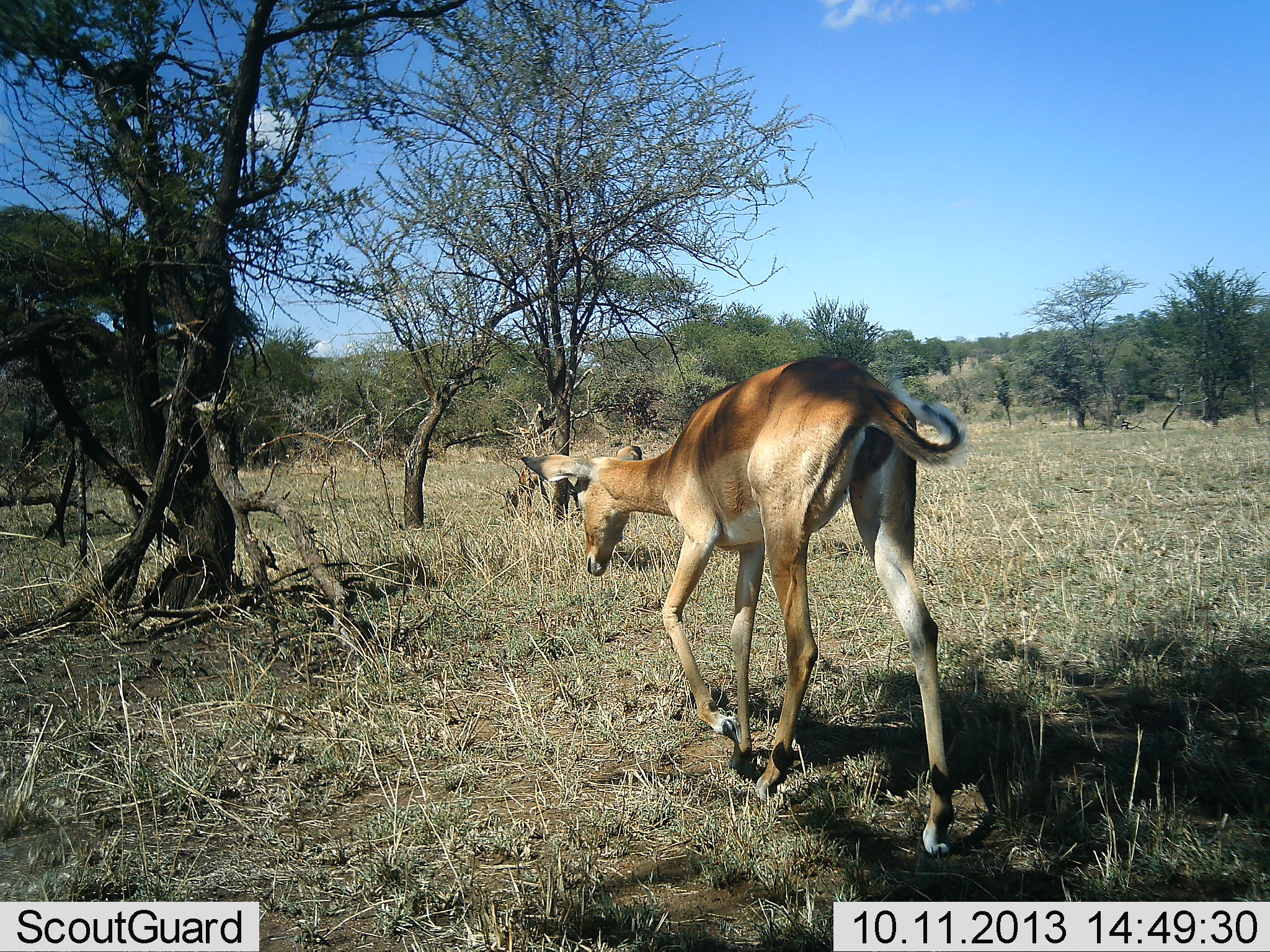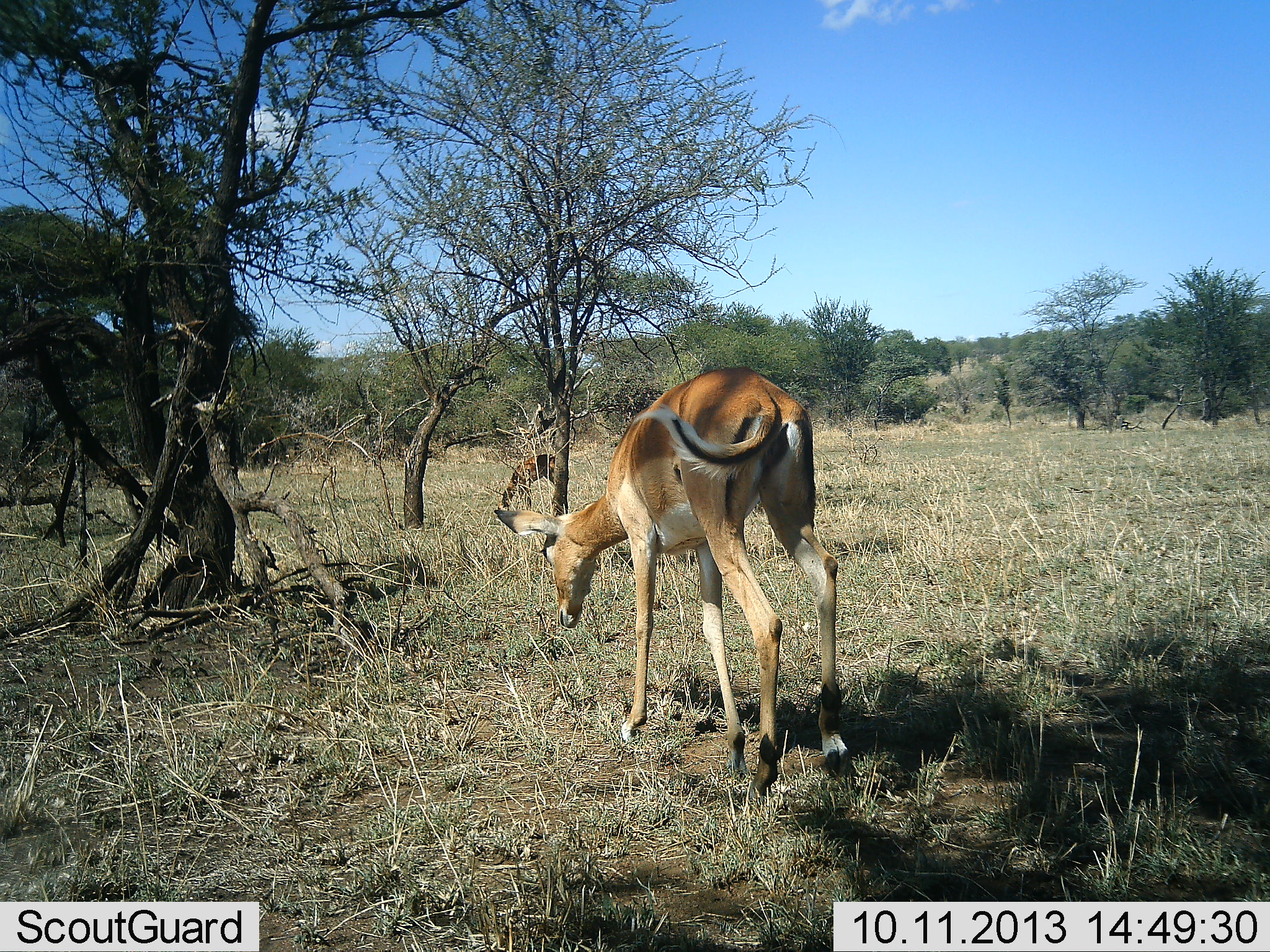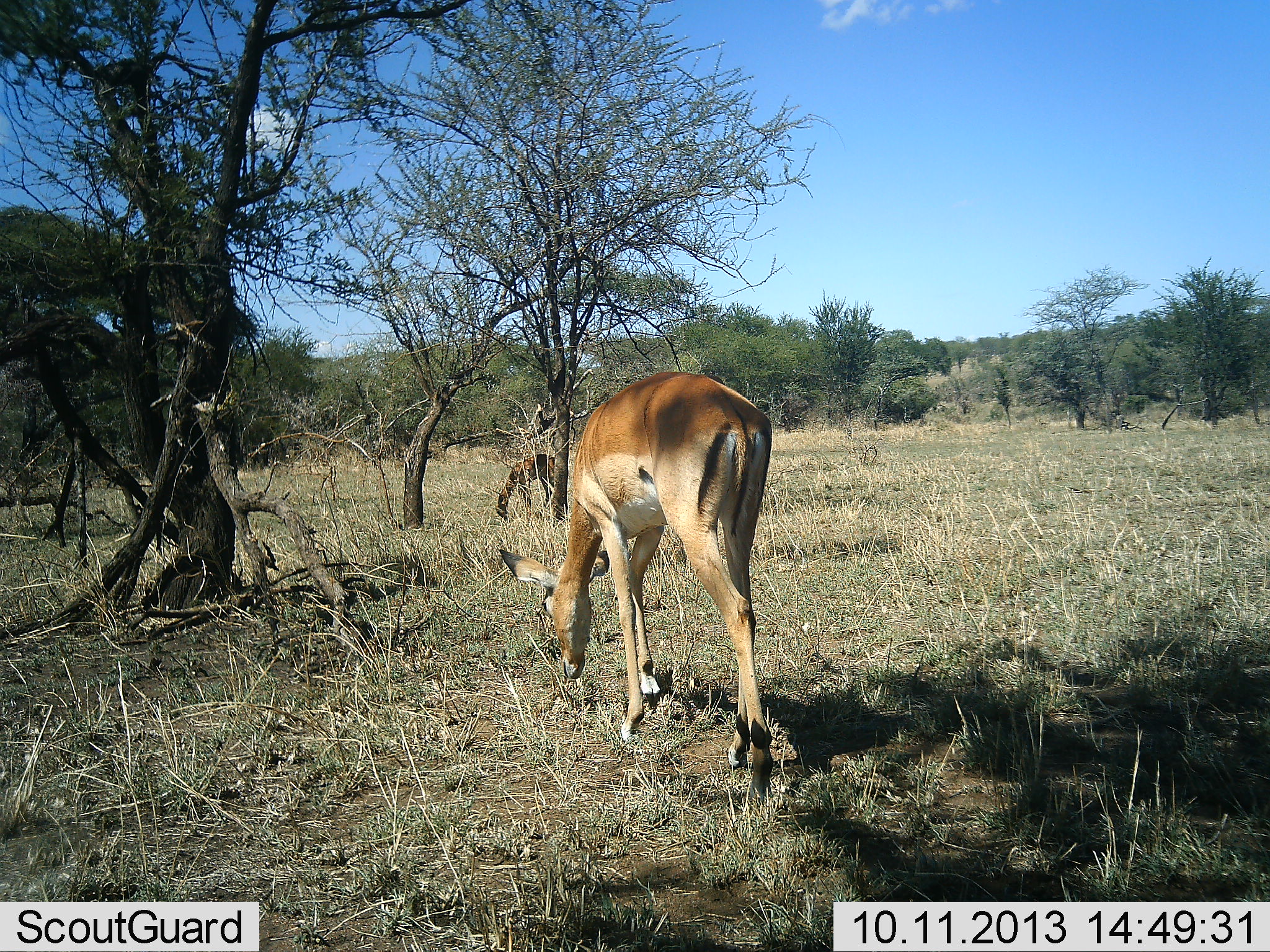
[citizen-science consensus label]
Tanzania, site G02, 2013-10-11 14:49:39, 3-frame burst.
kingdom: Animalia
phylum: Chordata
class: Mammalia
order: Artiodactyla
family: Bovidae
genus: Aepyceros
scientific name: Aepyceros melampus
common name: impala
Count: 2.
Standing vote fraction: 6%.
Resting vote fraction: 0%.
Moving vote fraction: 56%.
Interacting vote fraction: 0%.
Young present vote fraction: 6%.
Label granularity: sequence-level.